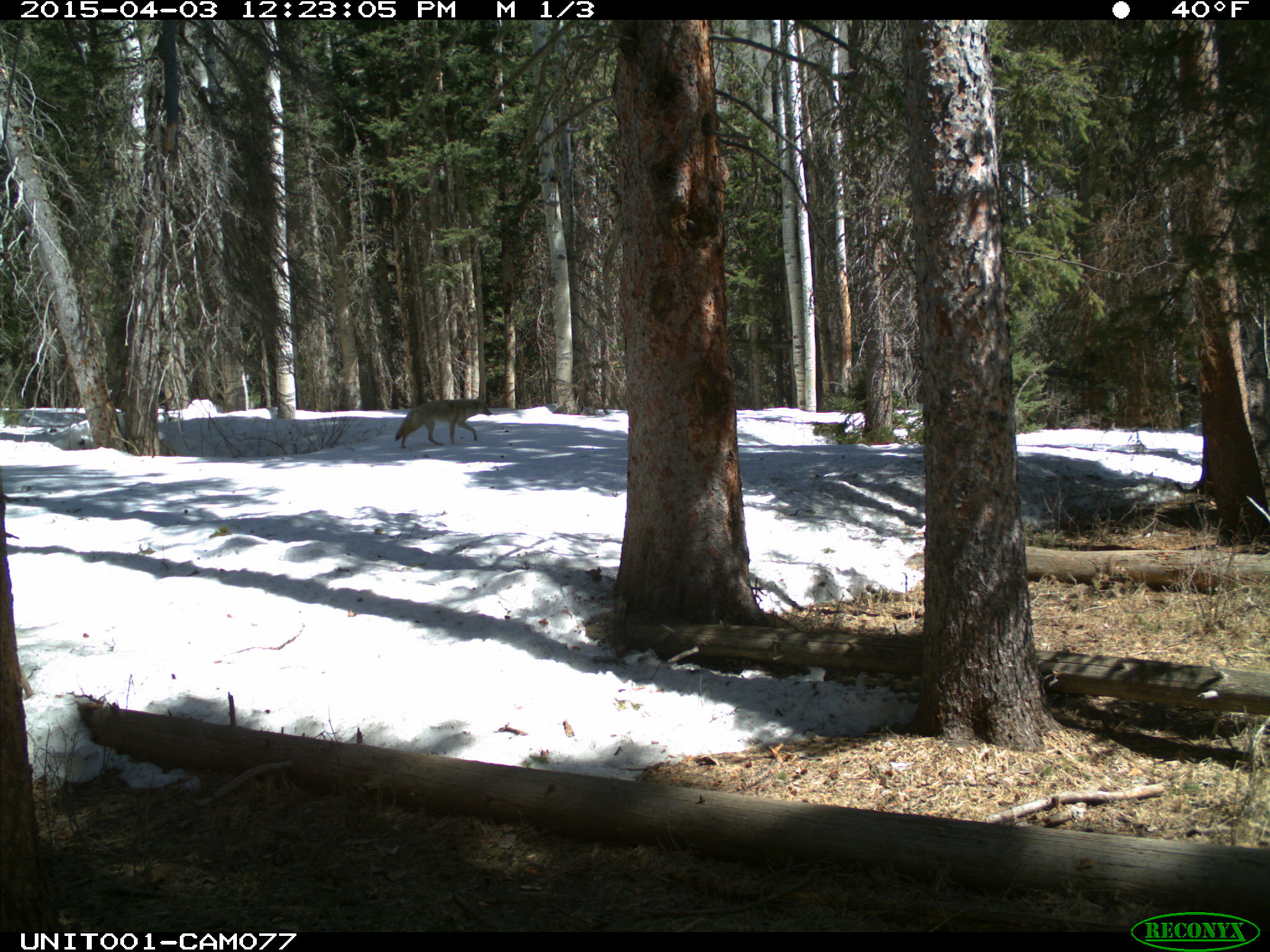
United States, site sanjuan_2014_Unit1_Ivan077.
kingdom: Animalia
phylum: Chordata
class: Mammalia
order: Carnivora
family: Canidae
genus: Canis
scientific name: Canis latrans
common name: coyote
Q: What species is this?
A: Canis latrans (coyote).